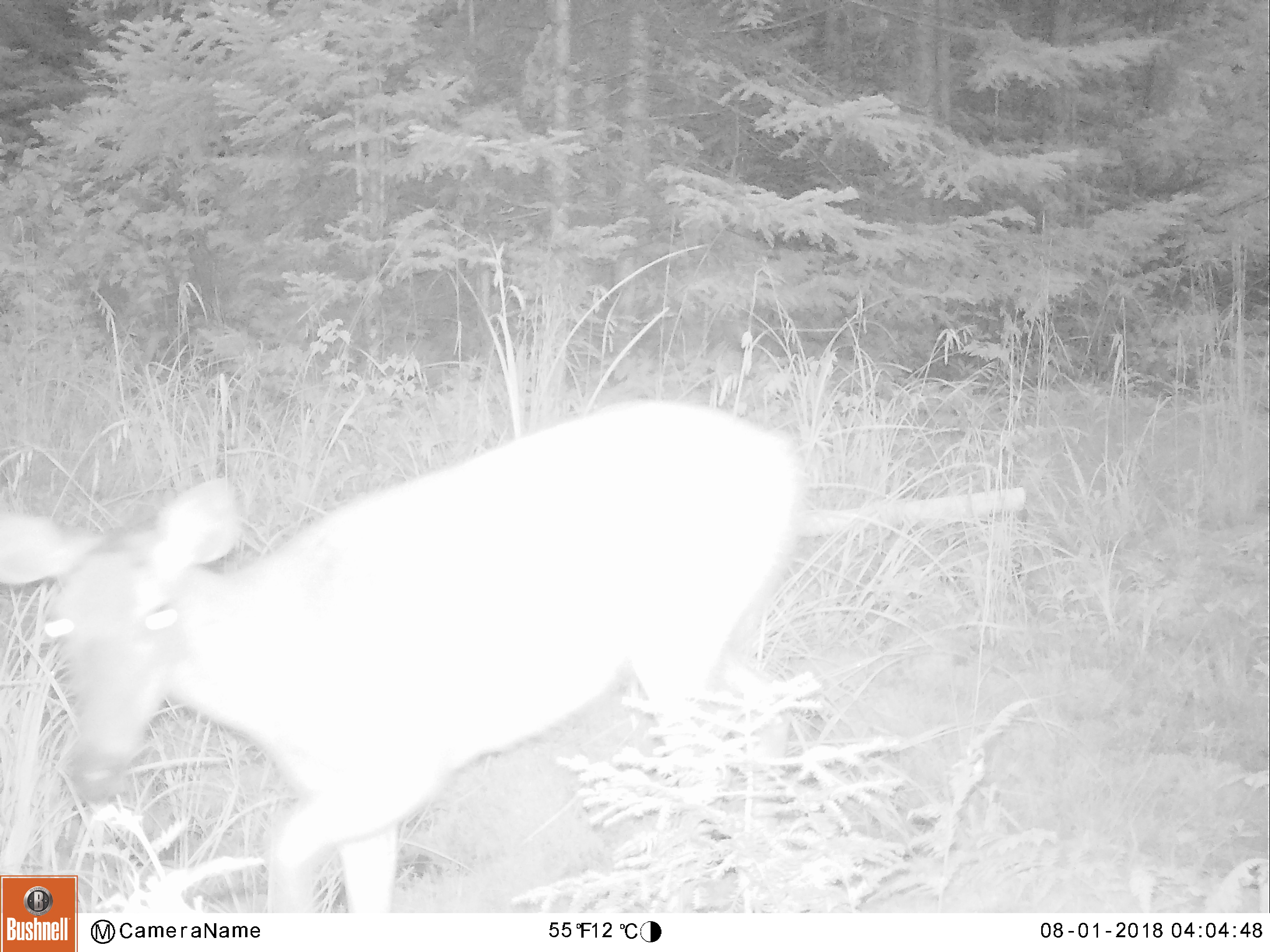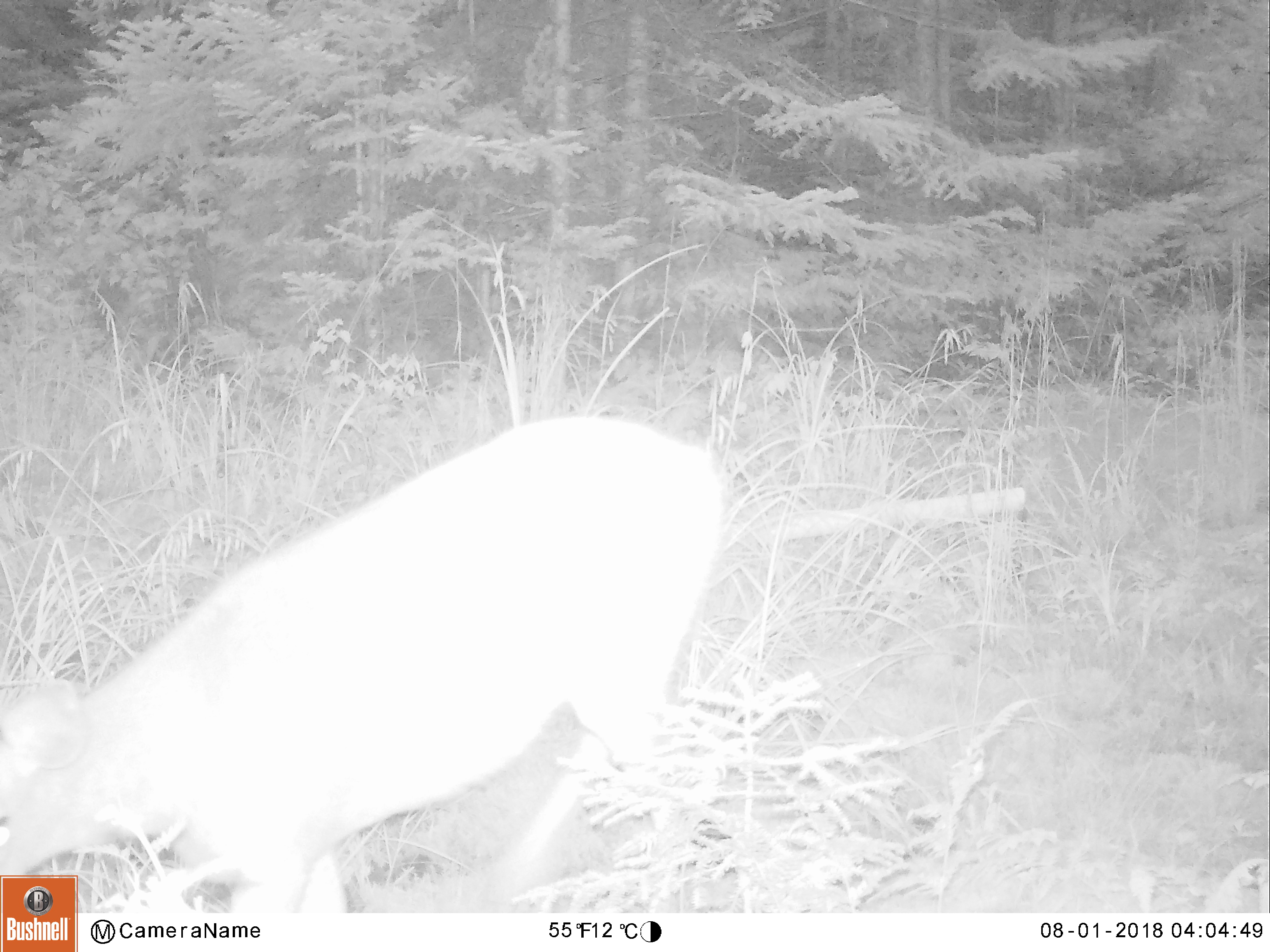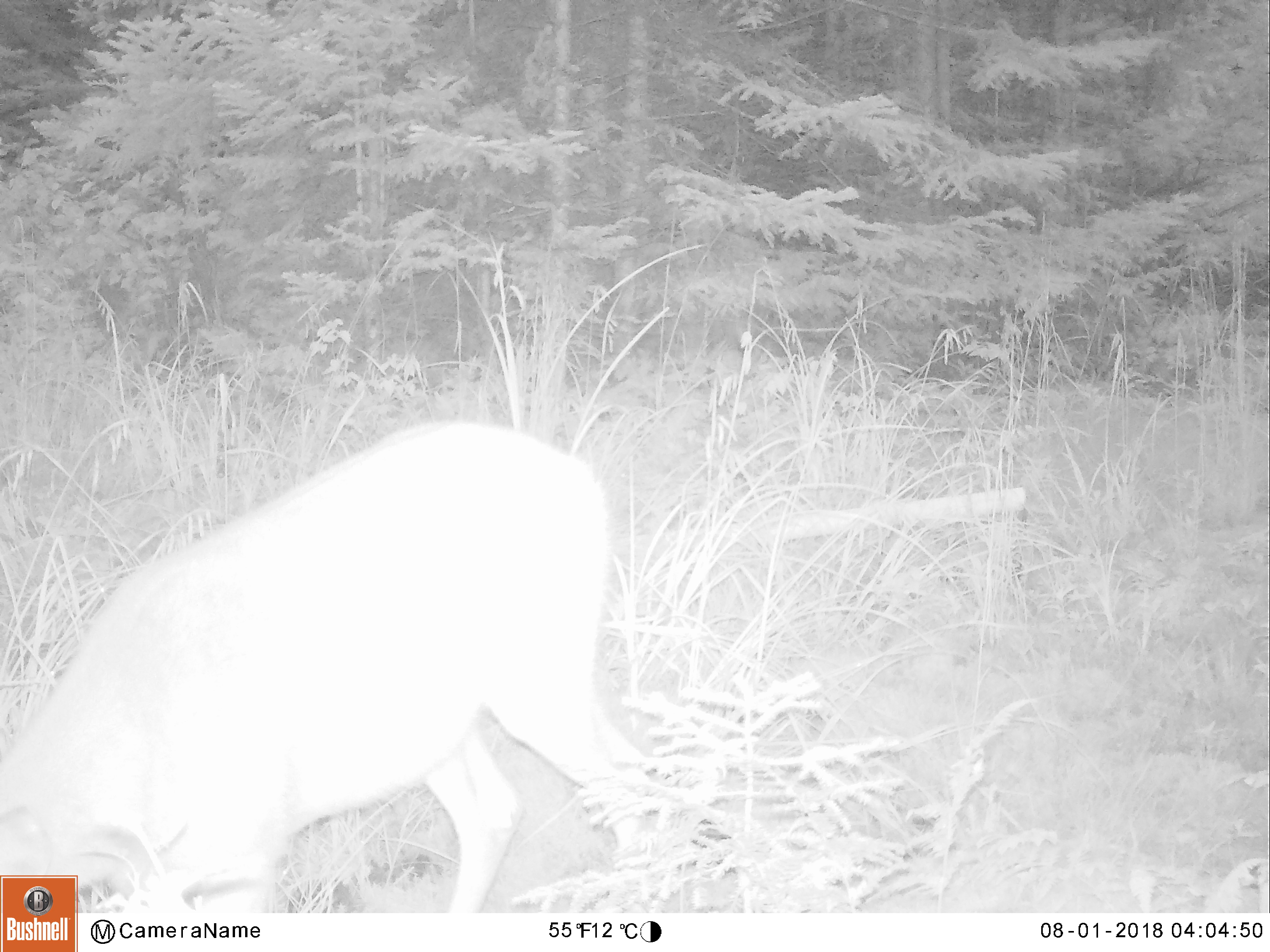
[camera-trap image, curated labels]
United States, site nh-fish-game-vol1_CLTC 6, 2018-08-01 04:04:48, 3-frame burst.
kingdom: Animalia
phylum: Chordata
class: Mammalia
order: Artiodactyla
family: Cervidae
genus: Odocoileus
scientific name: Odocoileus virginianus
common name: white-tailed deer